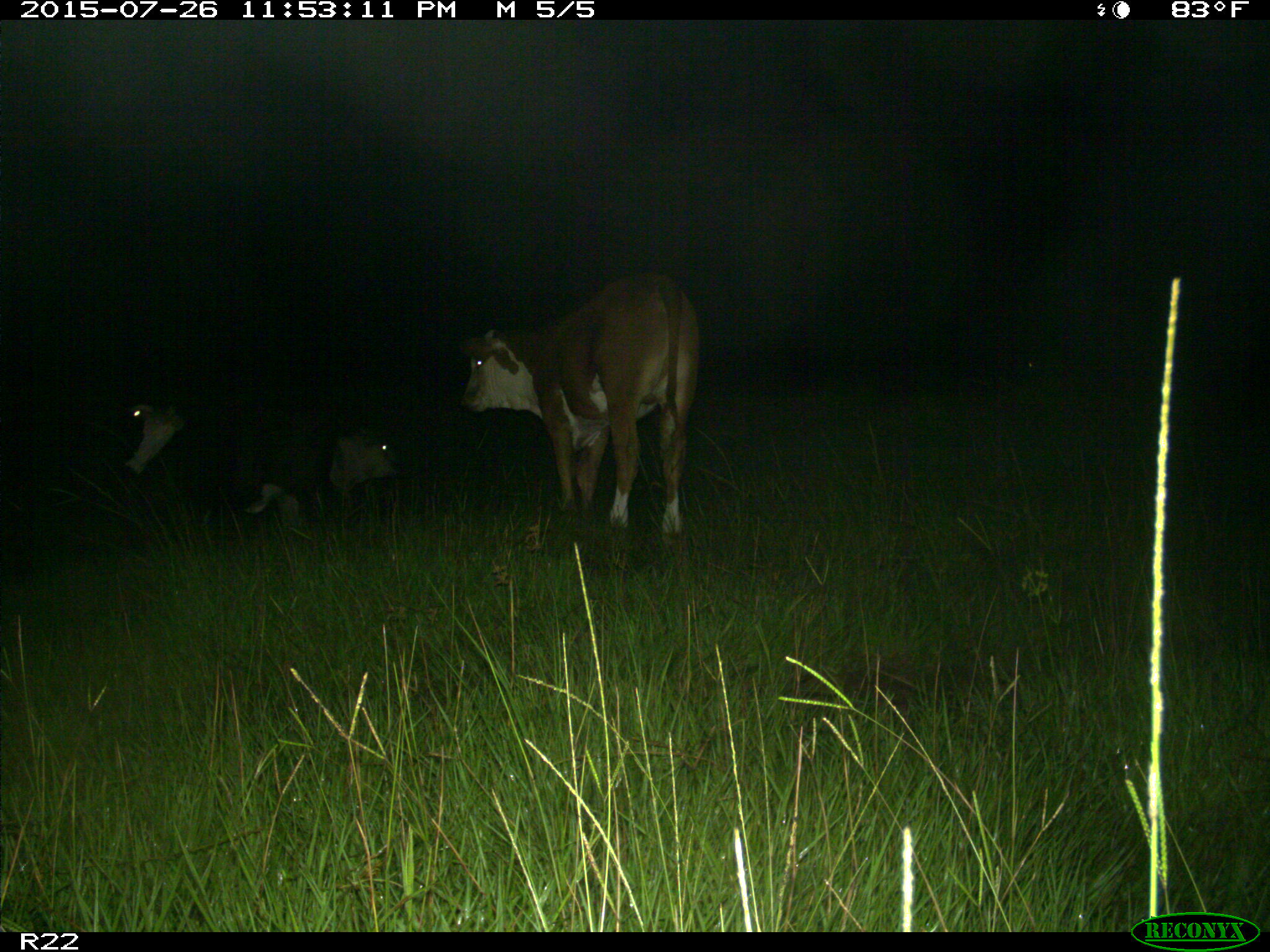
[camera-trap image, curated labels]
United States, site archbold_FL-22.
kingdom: Animalia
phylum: Chordata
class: Mammalia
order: Artiodactyla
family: Bovidae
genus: Bos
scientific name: Bos taurus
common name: domestic cow